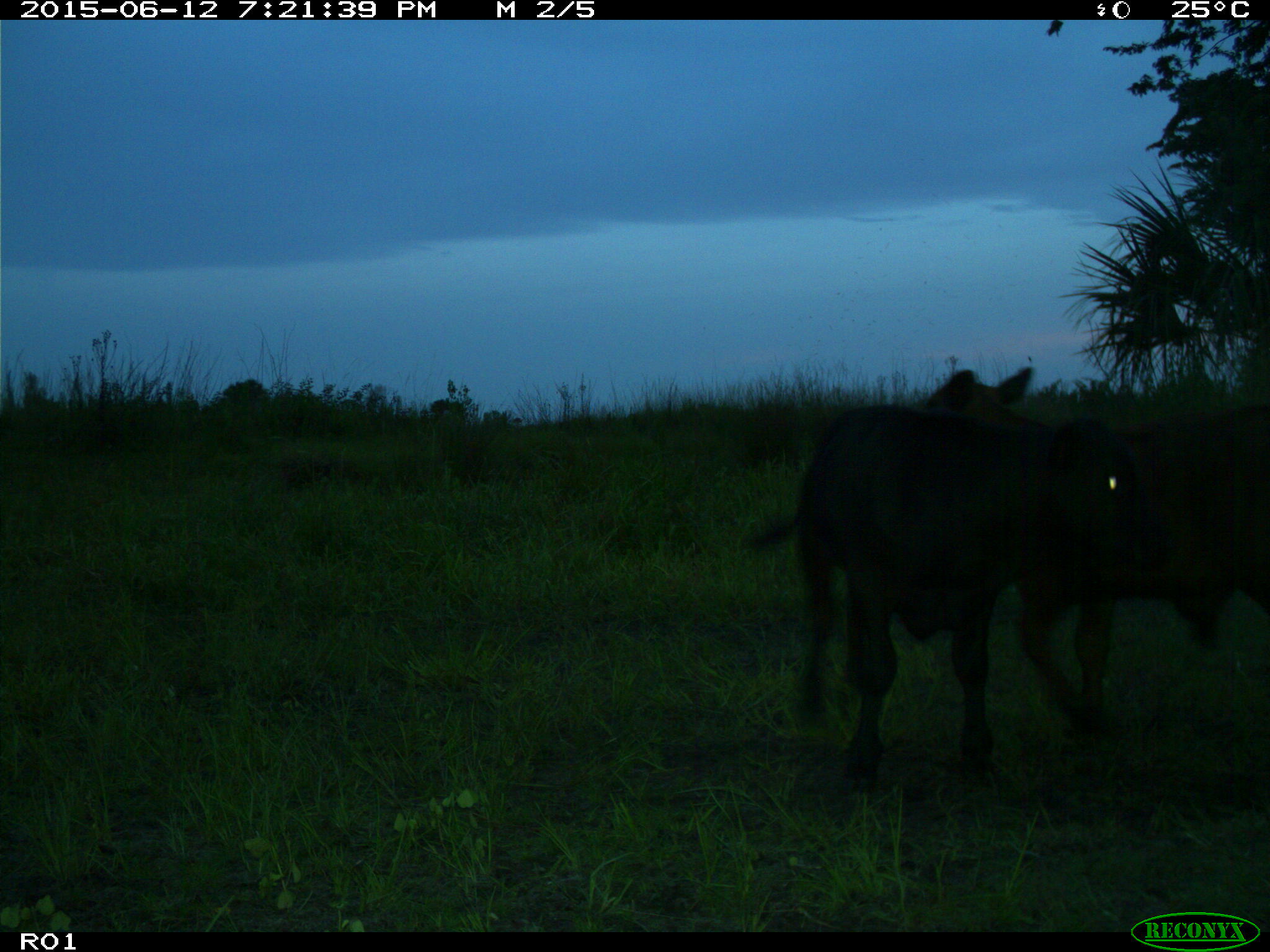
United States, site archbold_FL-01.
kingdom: Animalia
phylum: Chordata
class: Mammalia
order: Artiodactyla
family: Bovidae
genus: Bos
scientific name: Bos taurus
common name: domestic cow